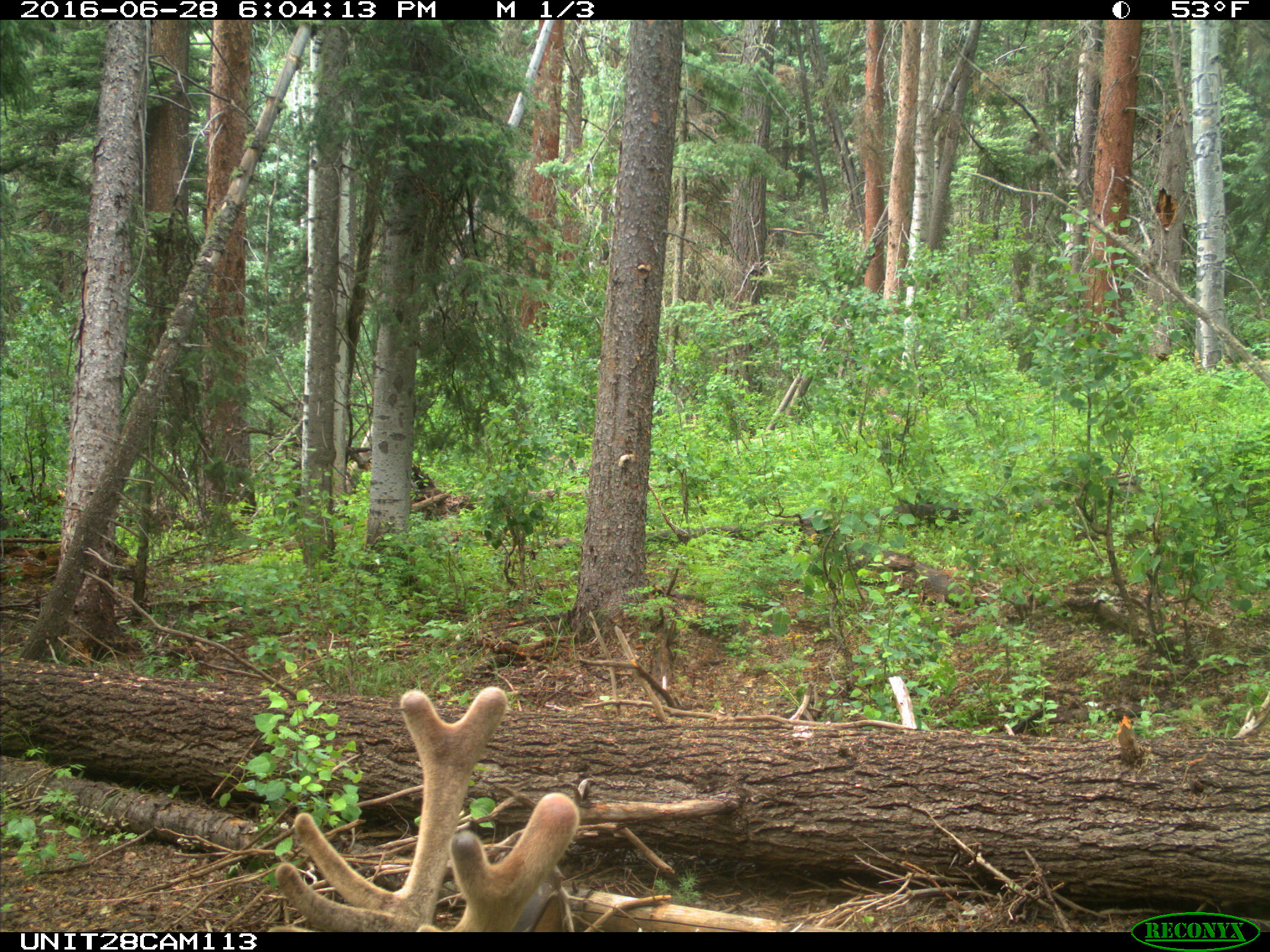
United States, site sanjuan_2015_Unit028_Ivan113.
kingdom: Animalia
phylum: Chordata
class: Mammalia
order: Artiodactyla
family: Cervidae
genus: Cervus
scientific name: Cervus elaphus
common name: red deer